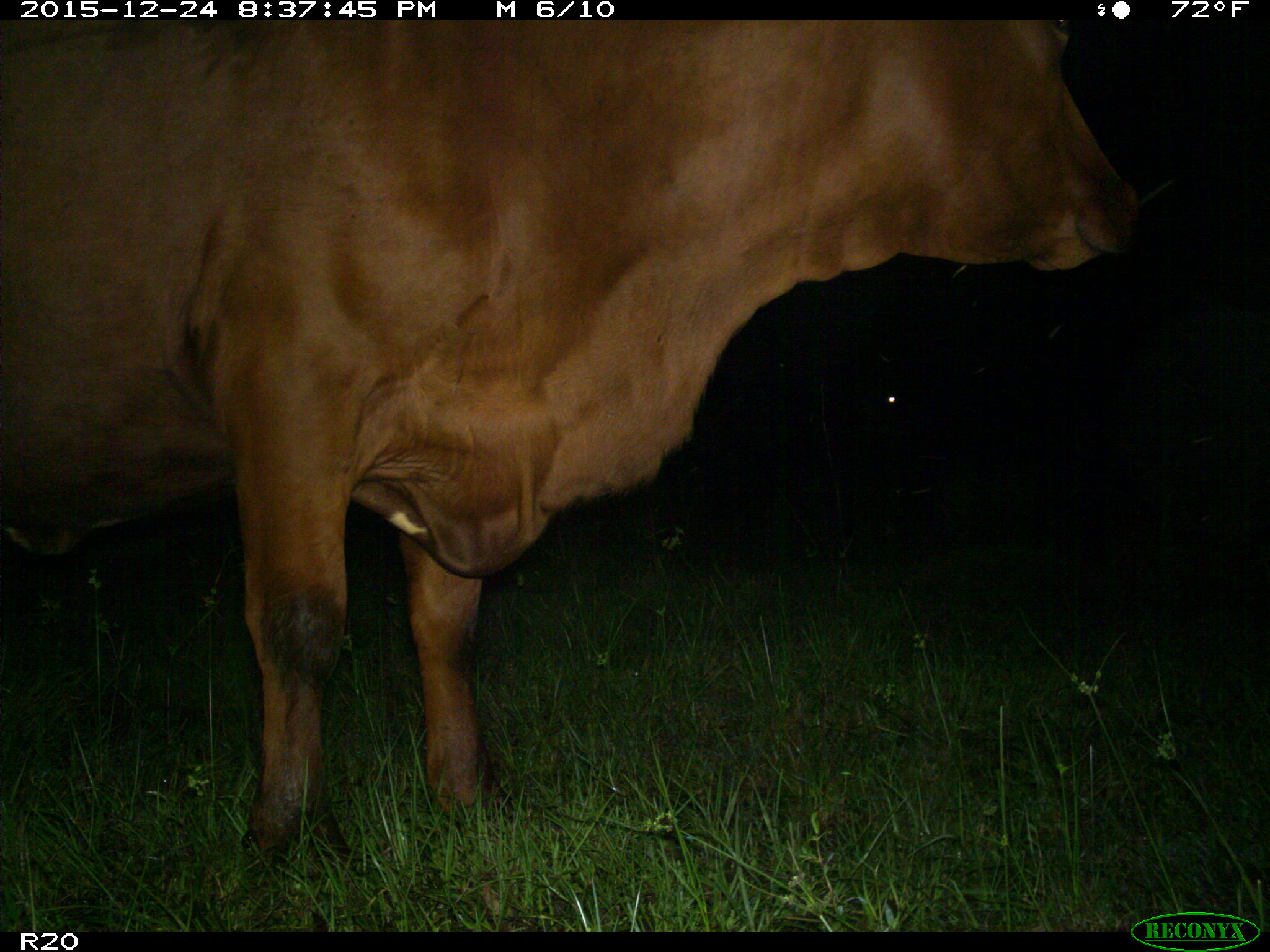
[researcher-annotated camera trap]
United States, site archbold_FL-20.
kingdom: Animalia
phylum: Chordata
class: Mammalia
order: Artiodactyla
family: Bovidae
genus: Bos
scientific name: Bos taurus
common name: domestic cow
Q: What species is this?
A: Bos taurus (domestic cow).